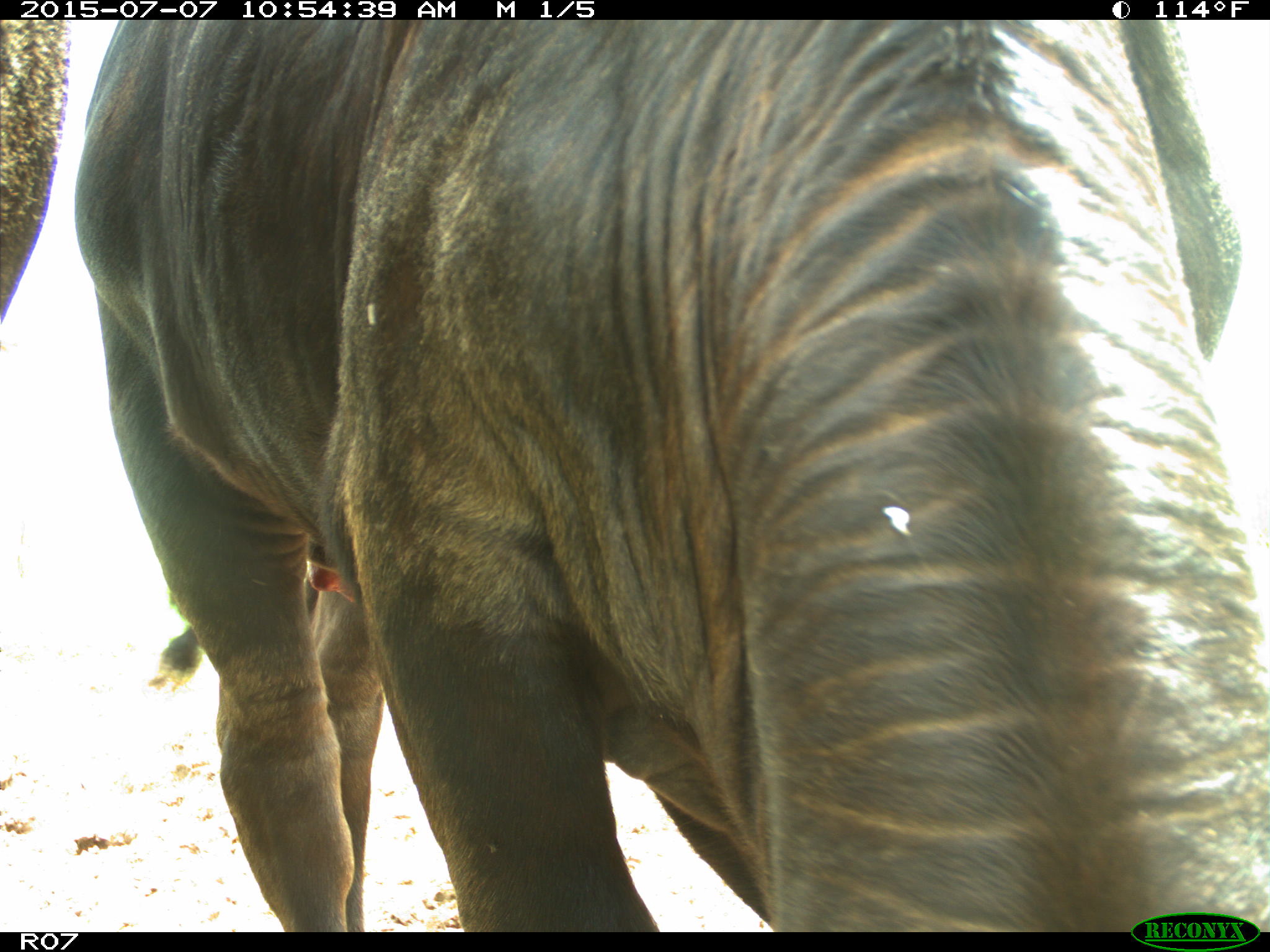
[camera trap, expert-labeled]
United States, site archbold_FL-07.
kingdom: Animalia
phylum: Chordata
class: Mammalia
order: Artiodactyla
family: Bovidae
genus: Bos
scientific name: Bos taurus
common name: domestic cow